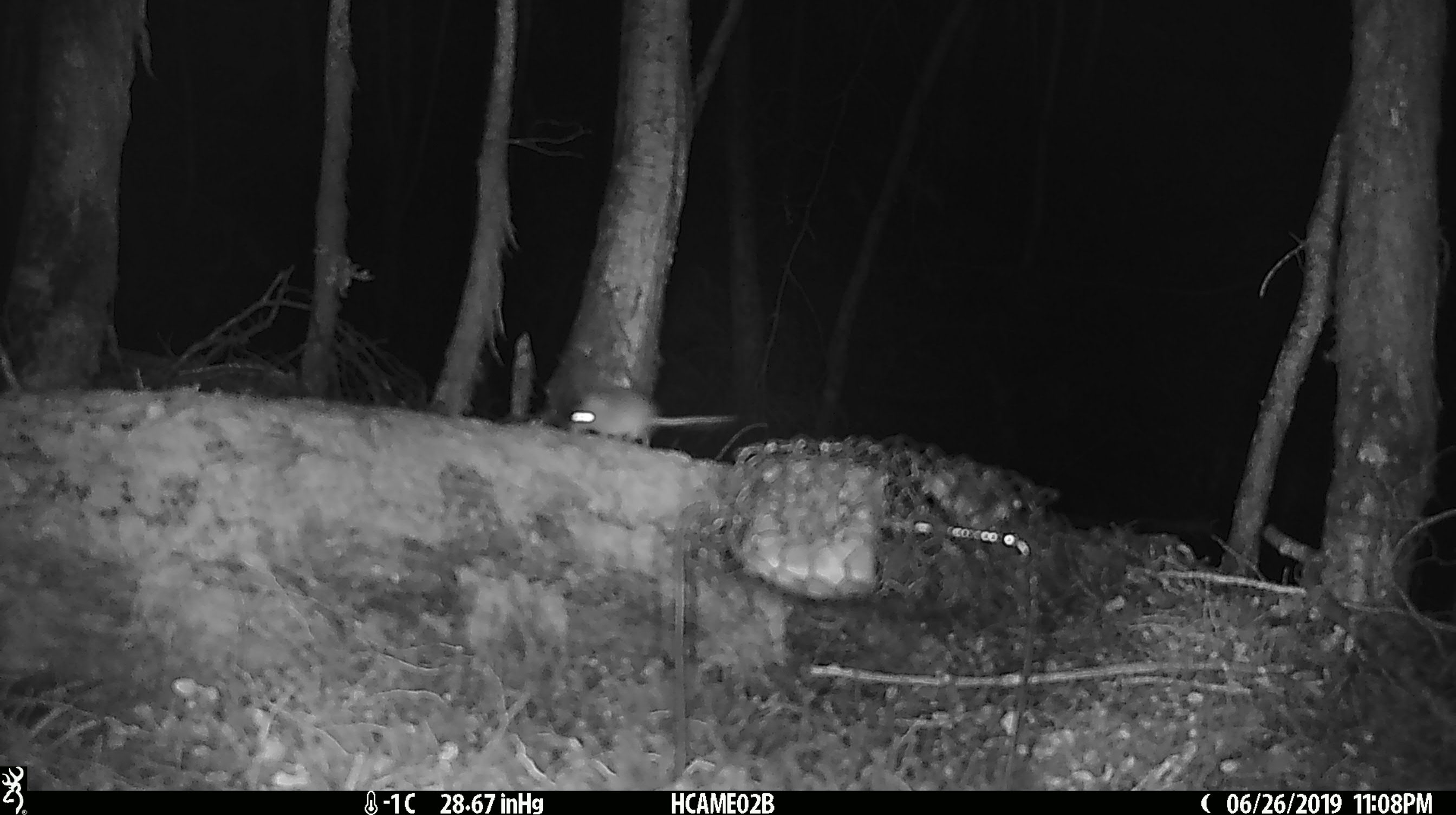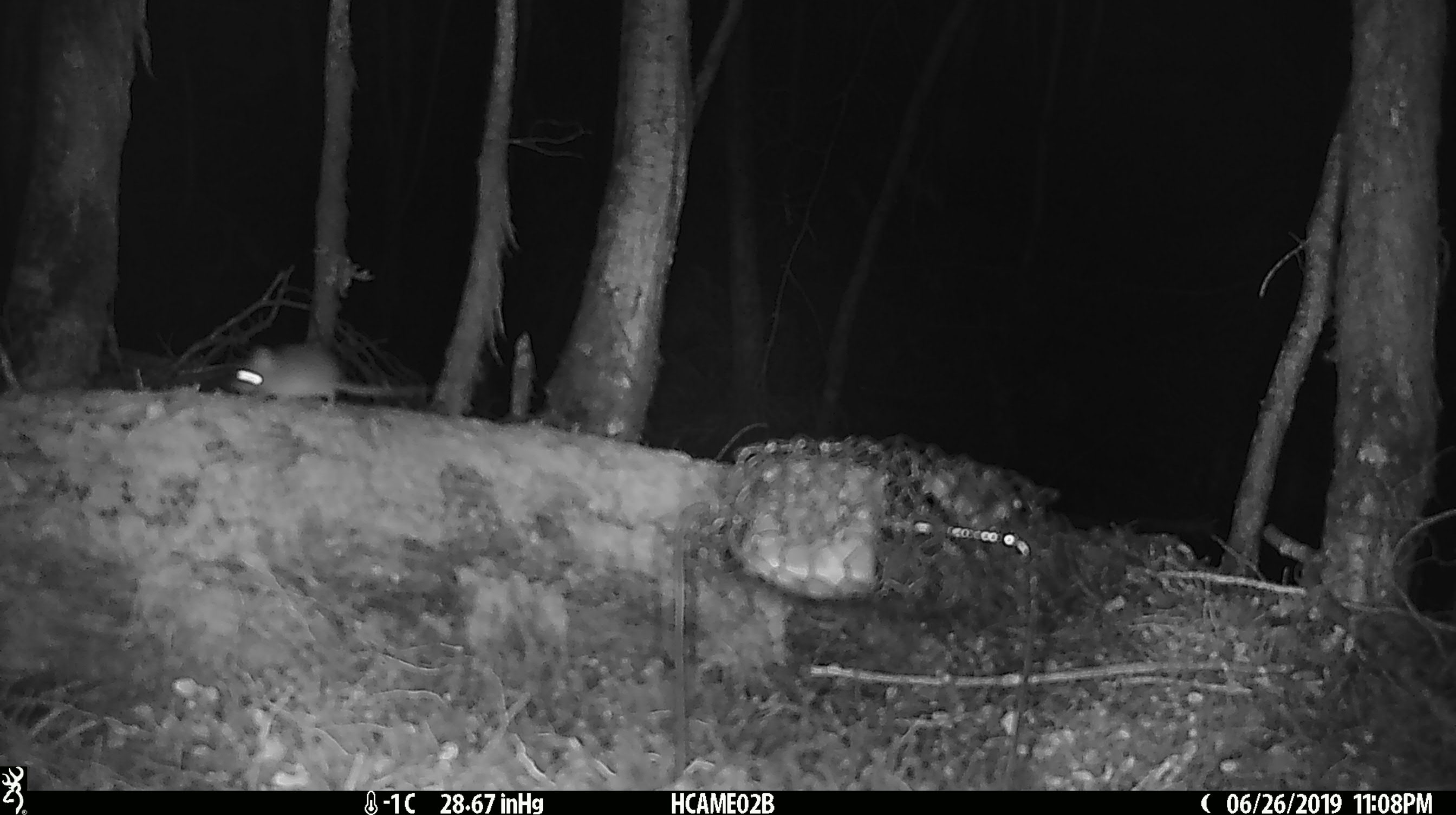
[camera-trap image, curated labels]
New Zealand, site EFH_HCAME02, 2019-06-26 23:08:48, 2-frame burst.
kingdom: Animalia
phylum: Chordata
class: Mammalia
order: Rodentia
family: Muridae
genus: Mus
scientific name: Mus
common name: mouse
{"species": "mouse (Mus)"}